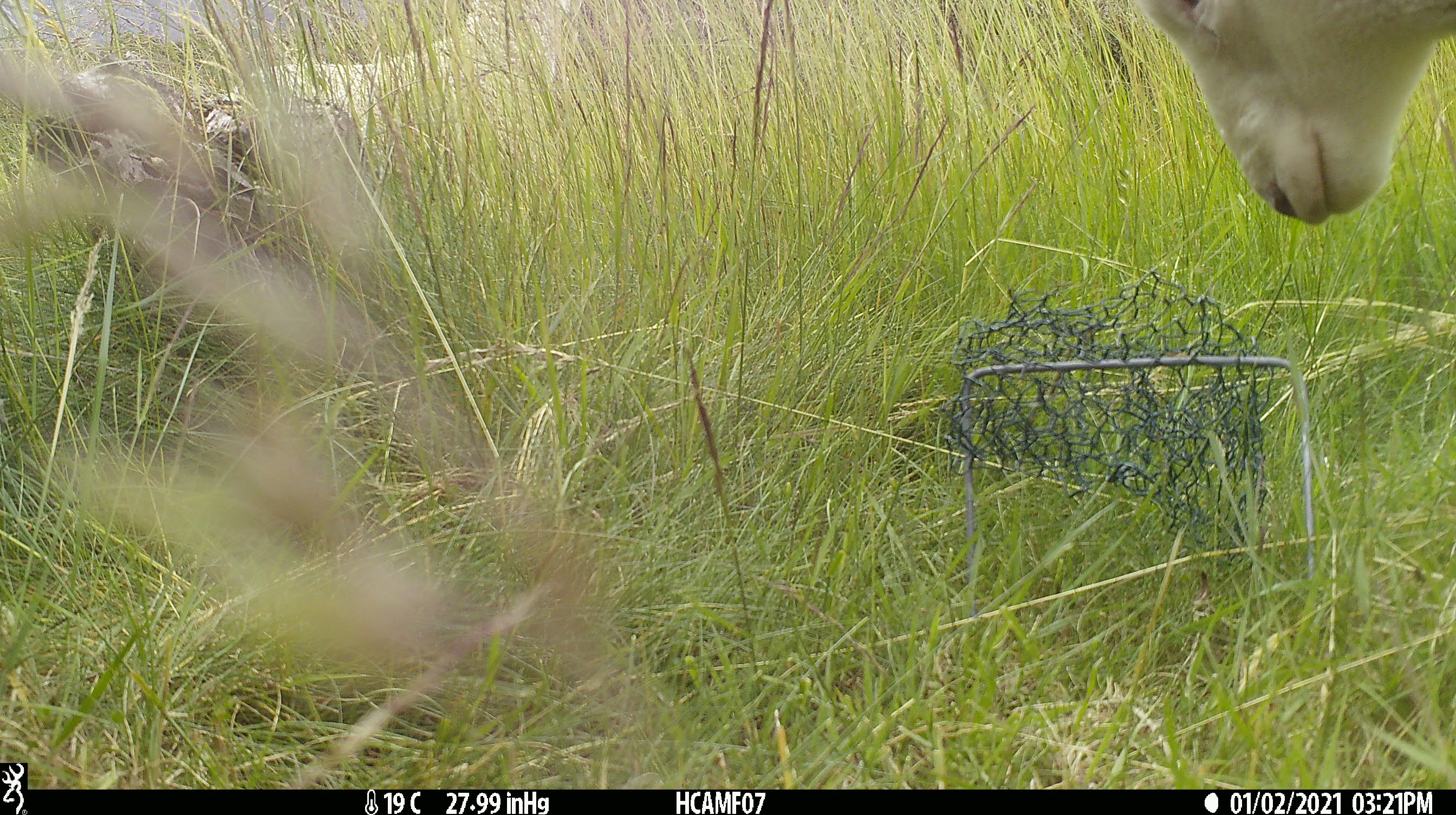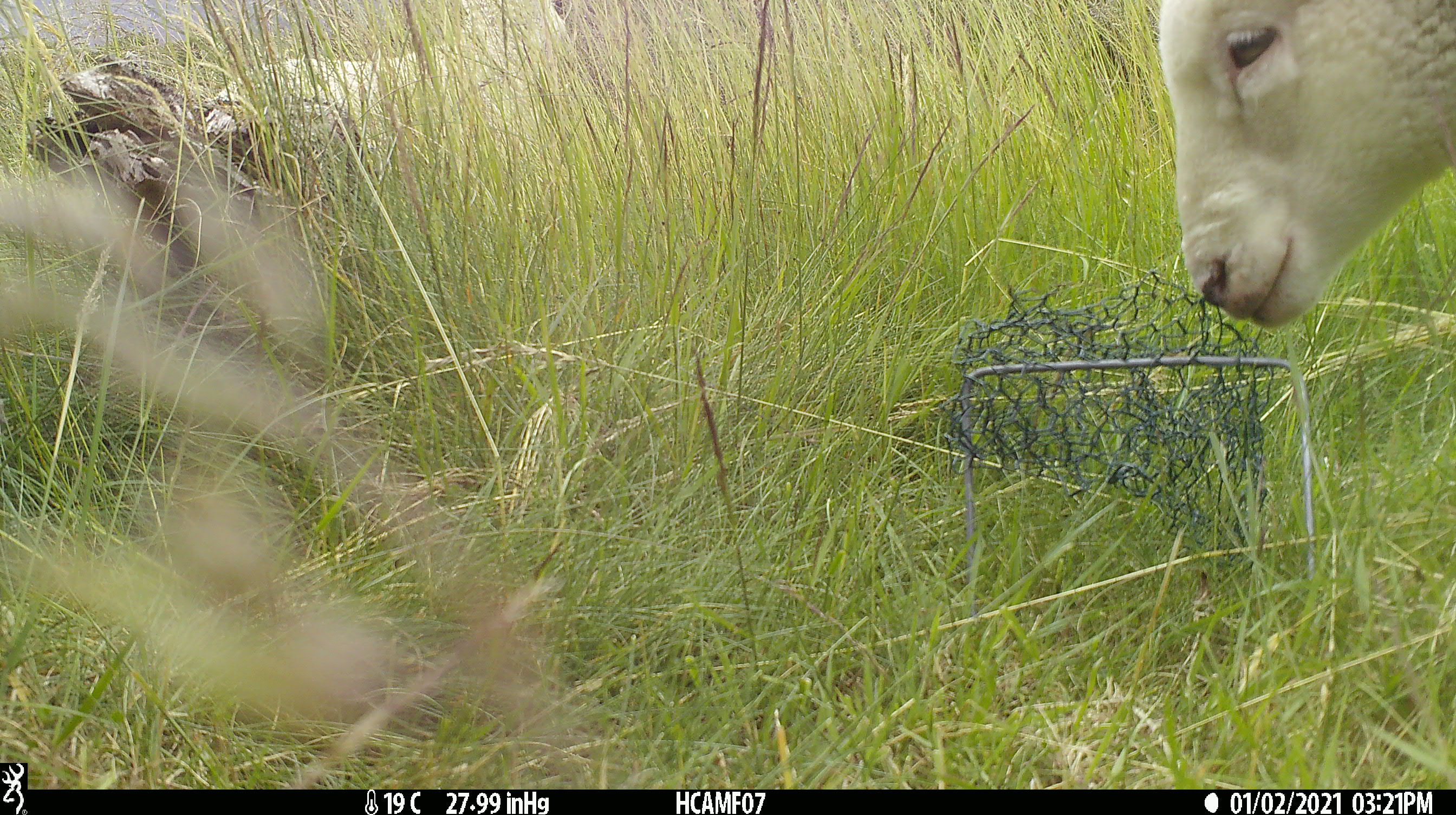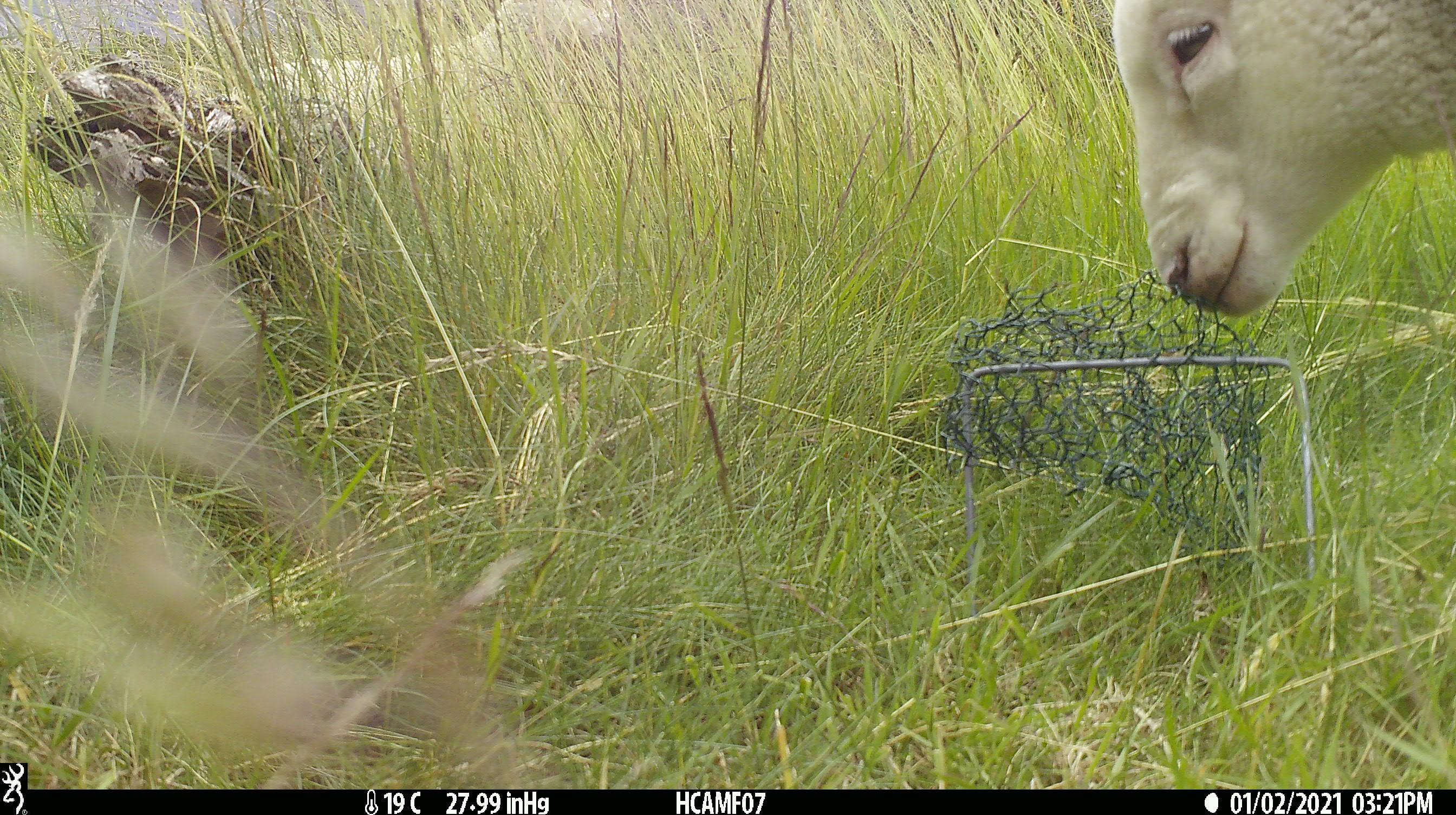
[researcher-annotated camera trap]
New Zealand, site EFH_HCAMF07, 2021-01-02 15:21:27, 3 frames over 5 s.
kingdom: Animalia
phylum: Chordata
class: Mammalia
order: Artiodactyla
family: Bovidae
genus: Ovis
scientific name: Ovis aries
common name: domestic sheep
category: sheep